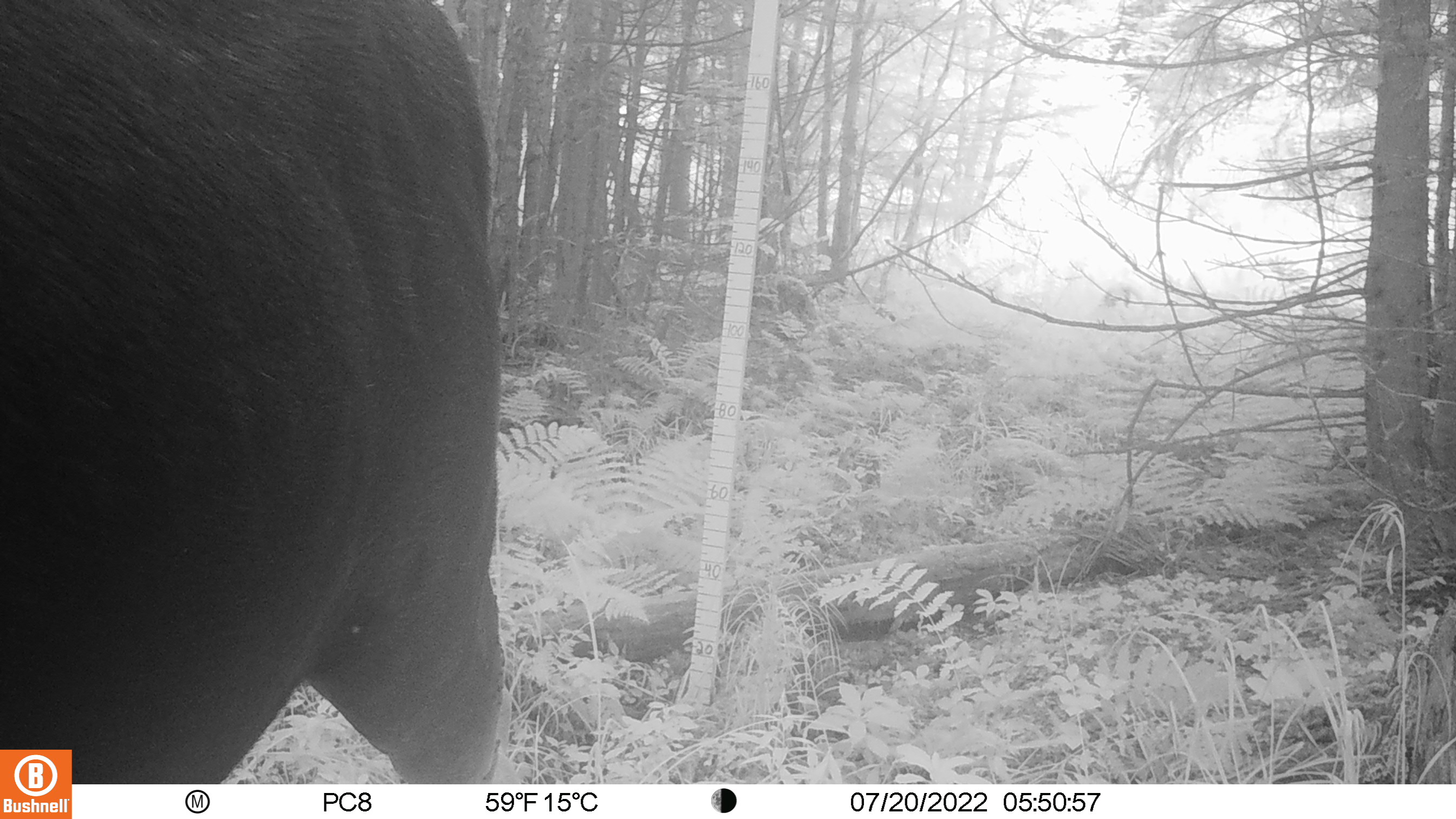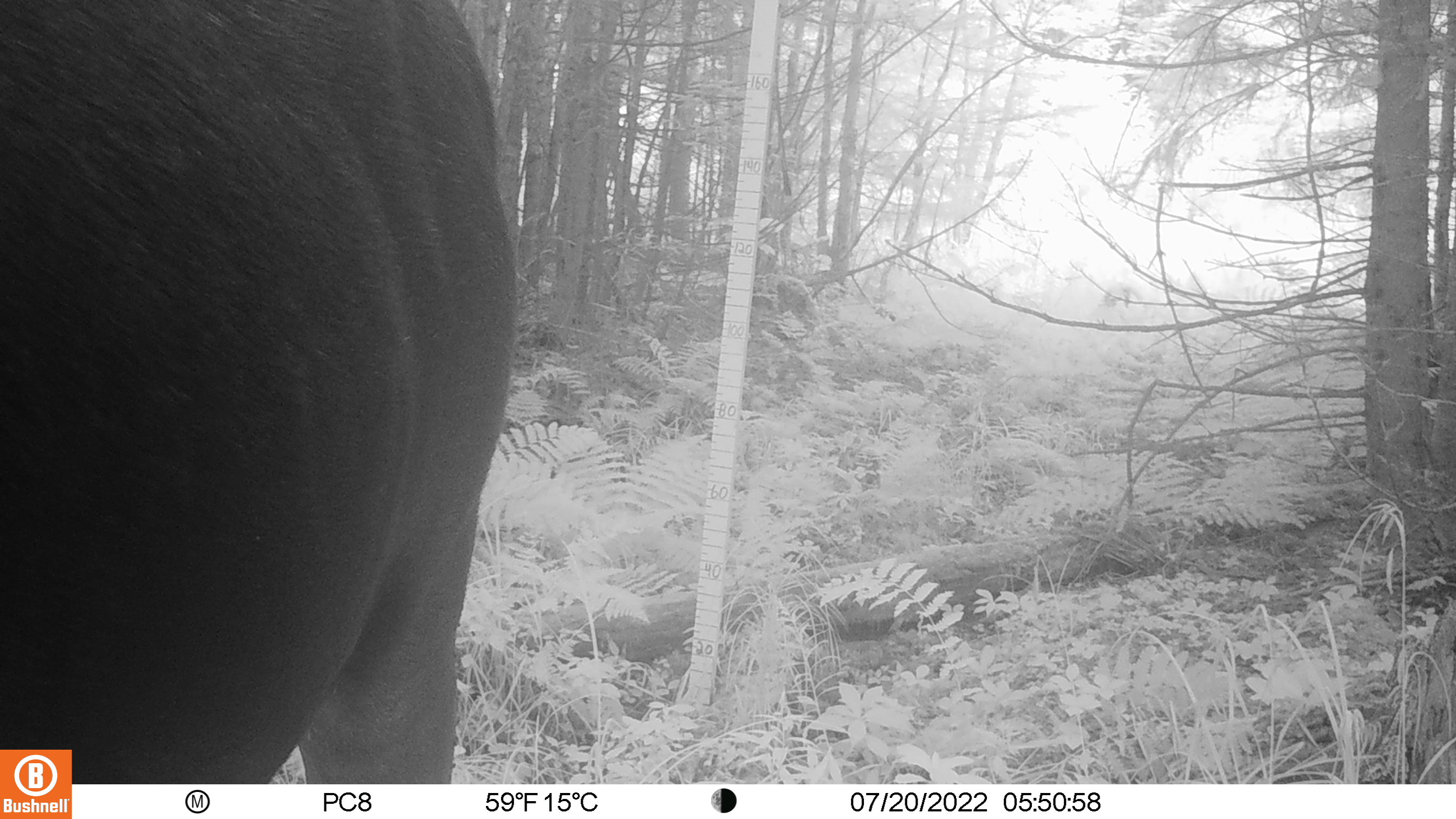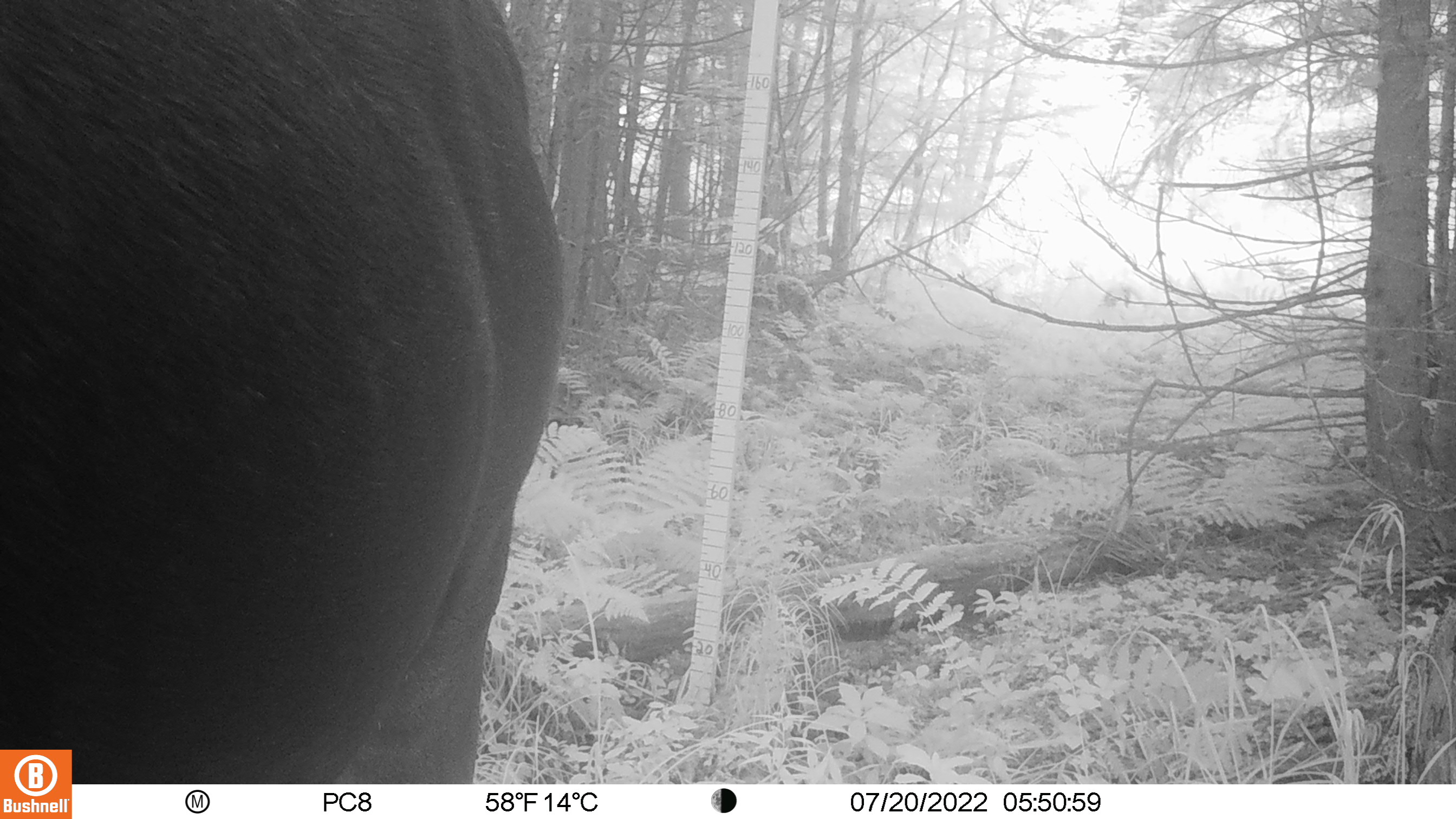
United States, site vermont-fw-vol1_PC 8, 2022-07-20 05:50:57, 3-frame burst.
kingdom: Animalia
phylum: Chordata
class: Mammalia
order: Artiodactyla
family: Cervidae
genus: Alces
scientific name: Alces alces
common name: moose